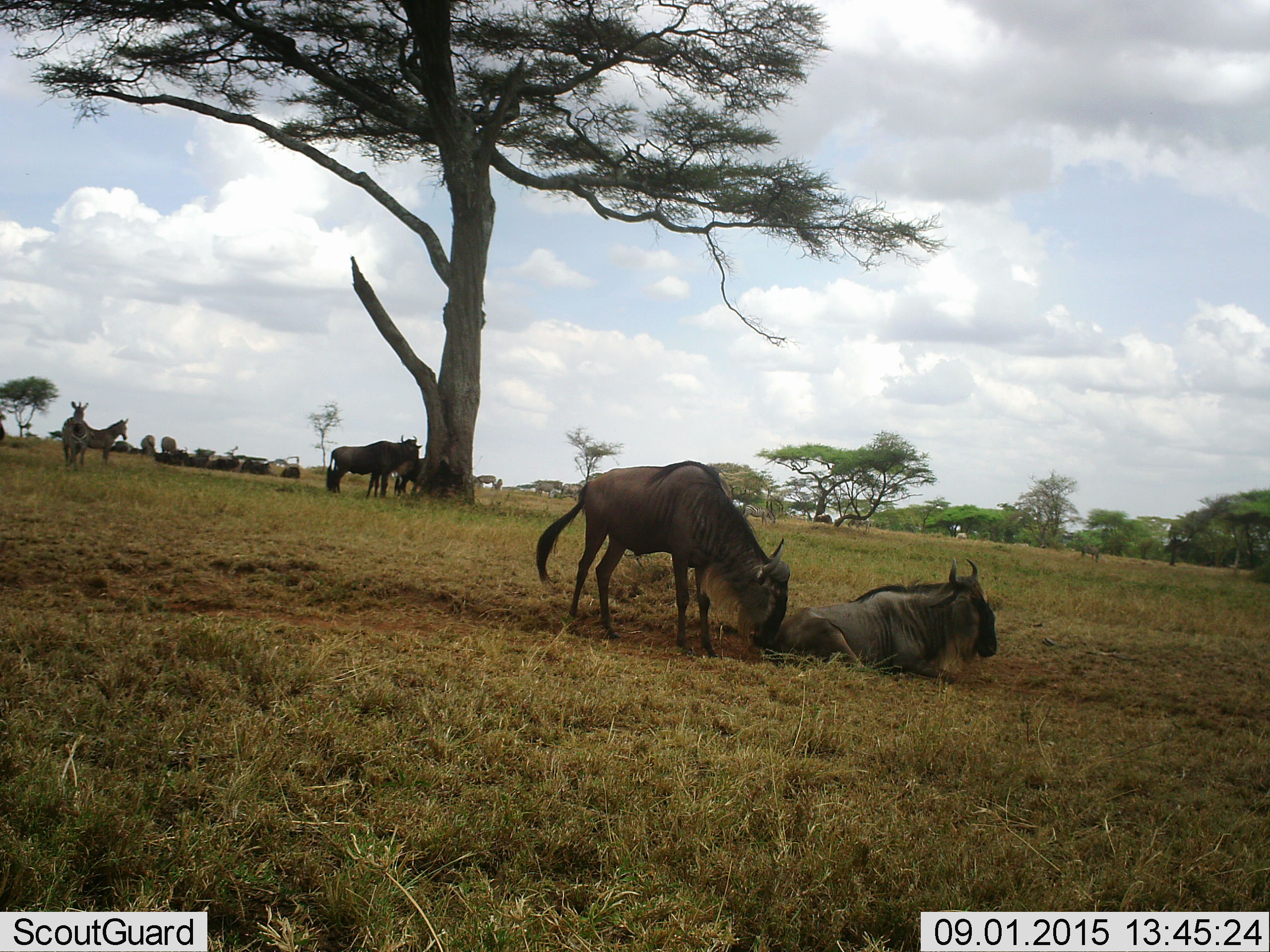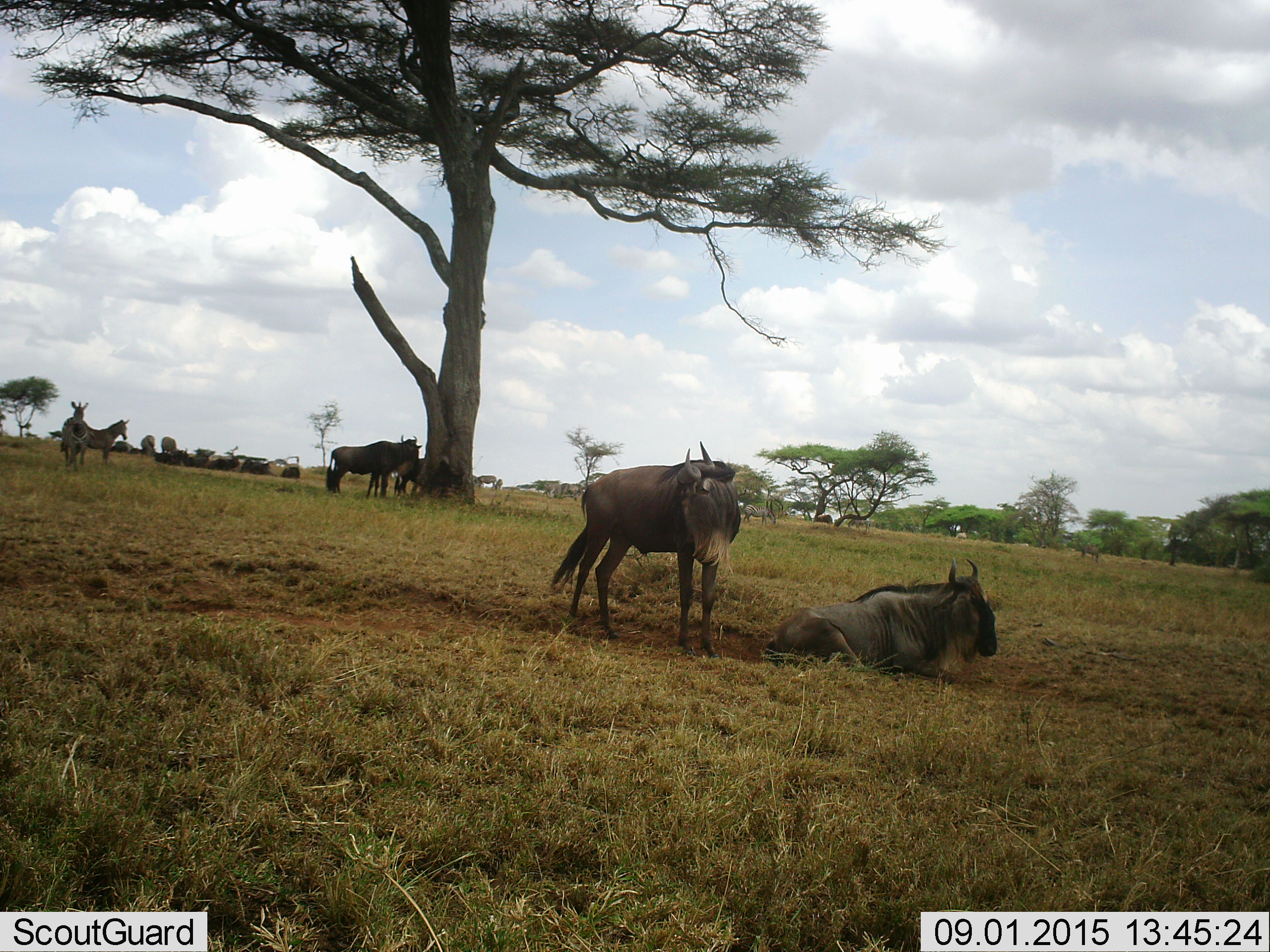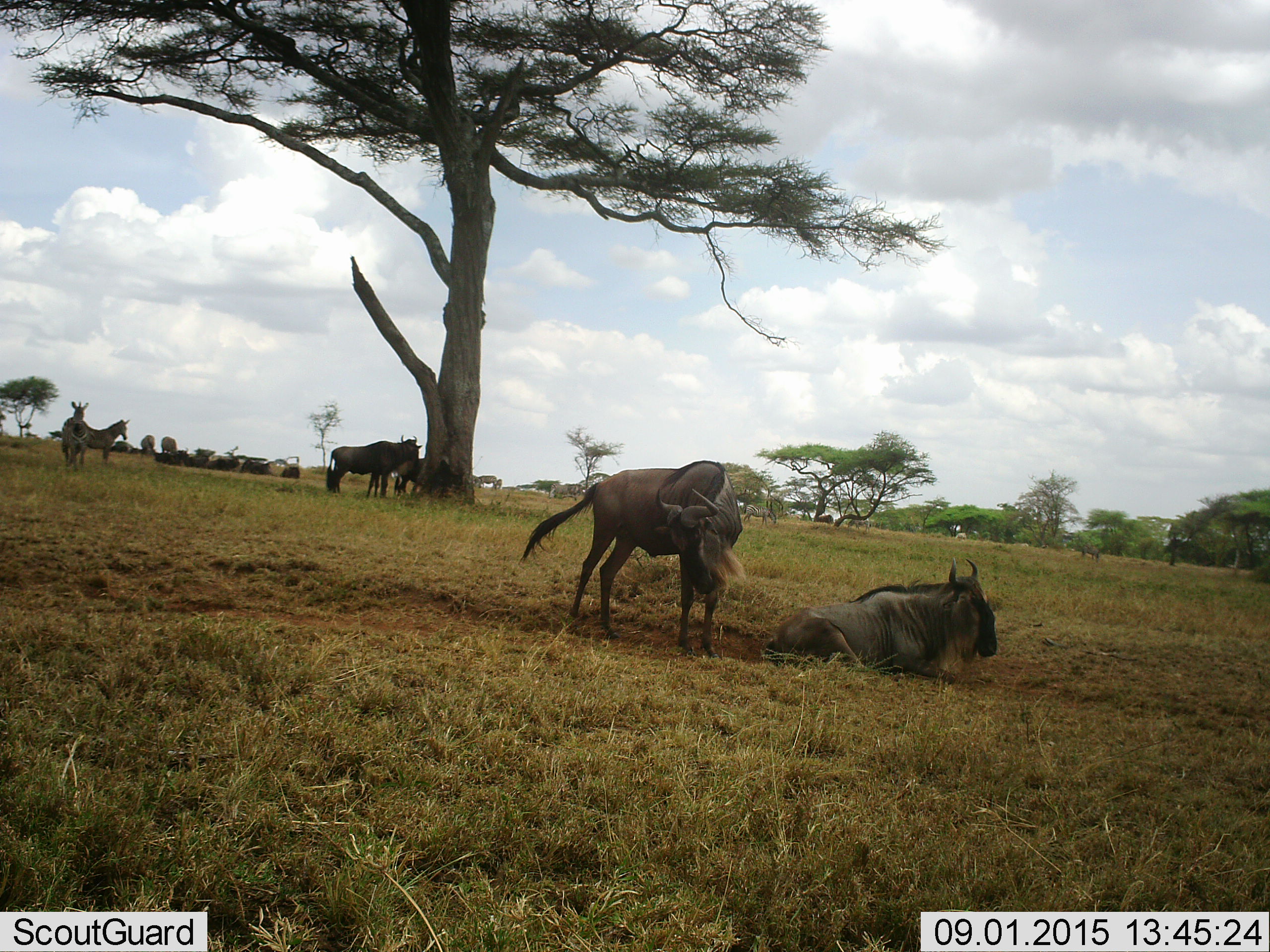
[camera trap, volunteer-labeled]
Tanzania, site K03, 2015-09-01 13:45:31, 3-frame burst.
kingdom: Animalia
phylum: Chordata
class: Mammalia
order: Artiodactyla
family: Bovidae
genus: Connochaetes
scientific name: Connochaetes taurinus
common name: blue wildebeest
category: wildebeest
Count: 11-50.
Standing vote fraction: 60%.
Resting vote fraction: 90%.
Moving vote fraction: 20%.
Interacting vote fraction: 10%.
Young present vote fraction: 10%.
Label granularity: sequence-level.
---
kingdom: Animalia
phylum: Chordata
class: Mammalia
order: Perissodactyla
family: Equidae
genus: Equus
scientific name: Equus quagga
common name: plains zebra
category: zebra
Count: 8.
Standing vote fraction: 100%.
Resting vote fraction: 0%.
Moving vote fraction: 0%.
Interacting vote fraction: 0%.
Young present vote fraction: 0%.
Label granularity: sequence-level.